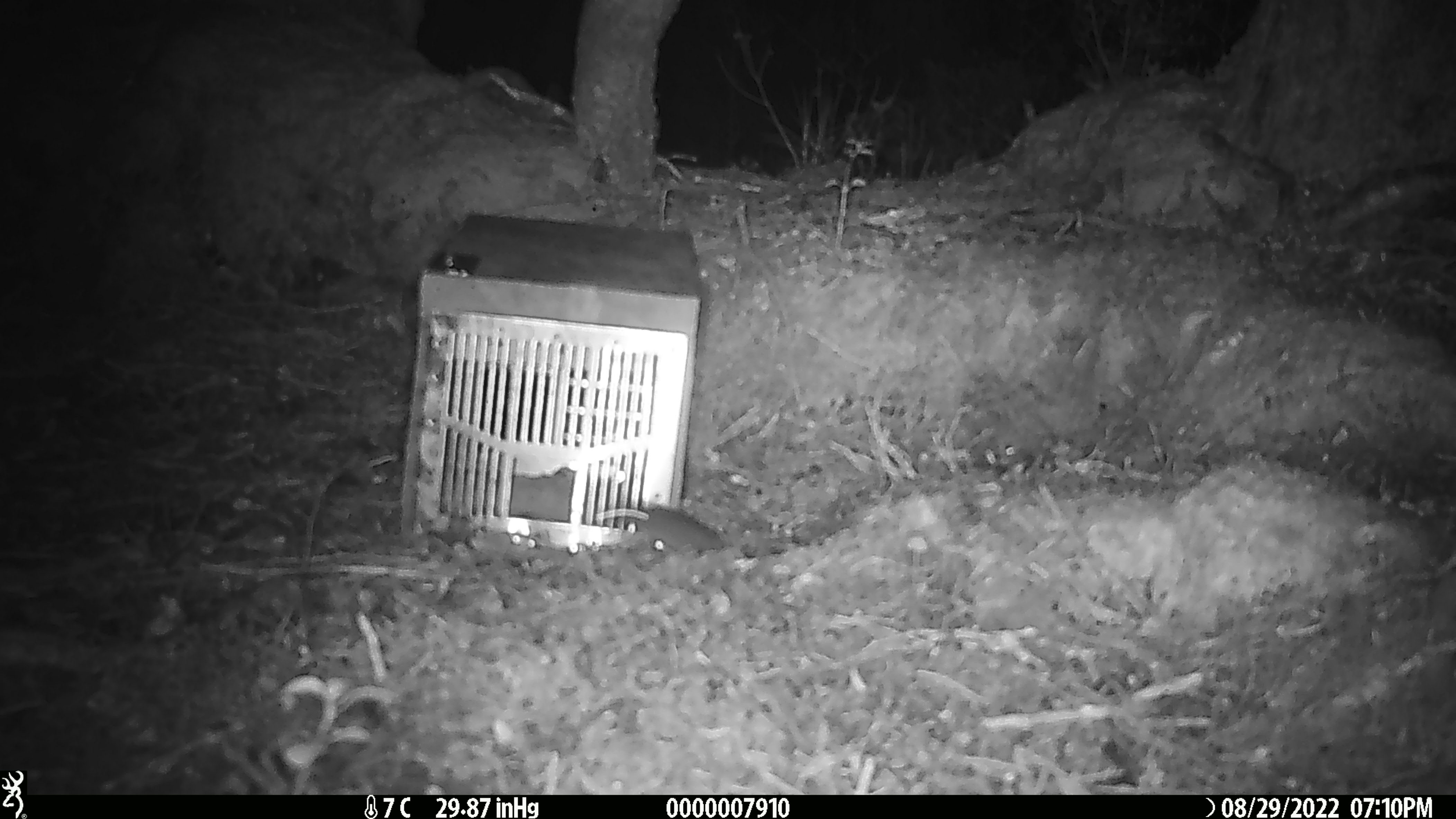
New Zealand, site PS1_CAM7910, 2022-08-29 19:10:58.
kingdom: Animalia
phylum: Chordata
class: Mammalia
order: Rodentia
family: Muridae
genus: Mus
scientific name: Mus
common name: mouse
Mouse (Mus).